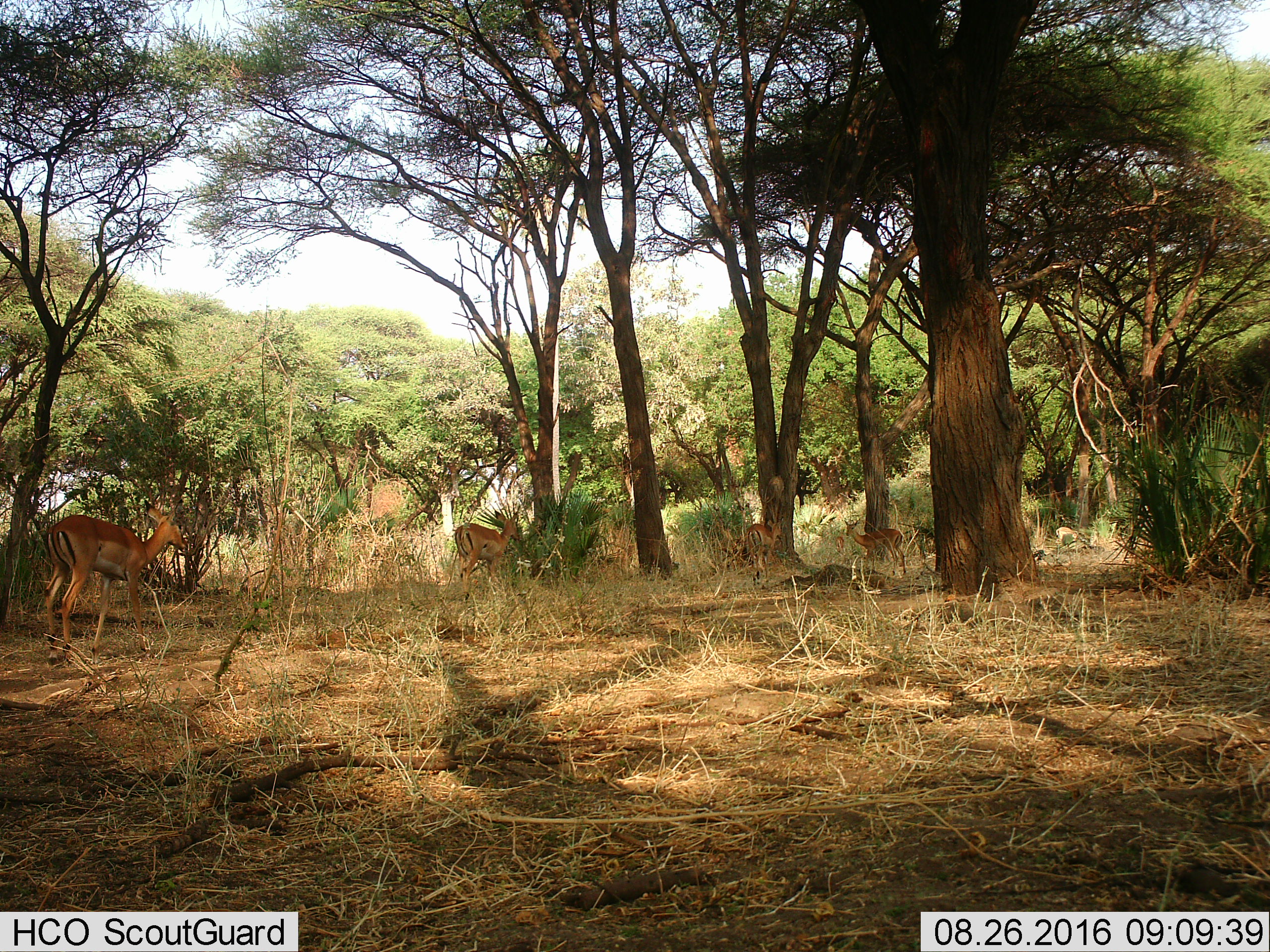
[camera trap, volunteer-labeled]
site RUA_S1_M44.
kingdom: Animalia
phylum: Chordata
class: Mammalia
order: Artiodactyla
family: Bovidae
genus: Aepyceros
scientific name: Aepyceros melampus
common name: impala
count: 4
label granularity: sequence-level